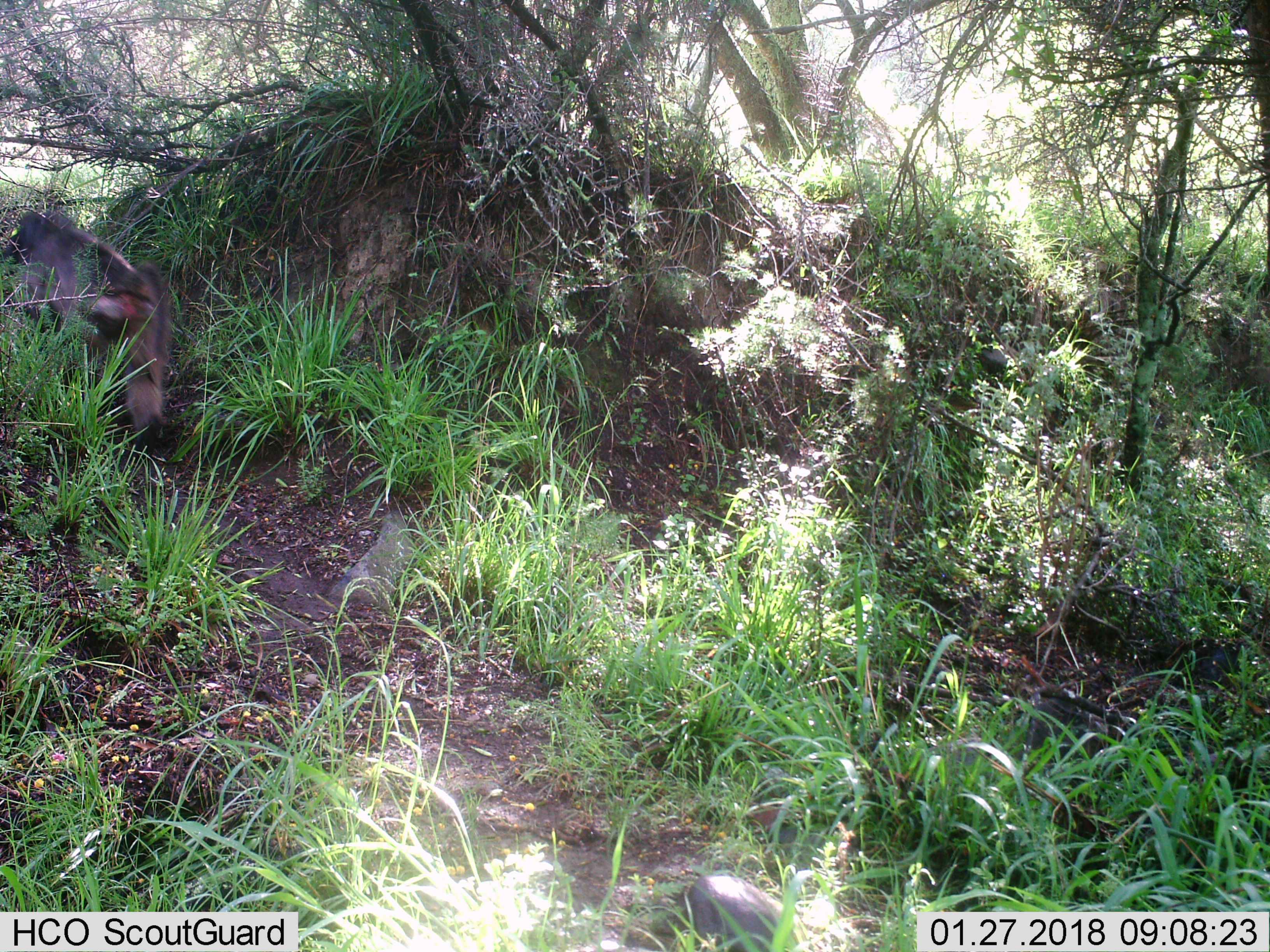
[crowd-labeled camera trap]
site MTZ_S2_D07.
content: unidentified animal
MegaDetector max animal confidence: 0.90